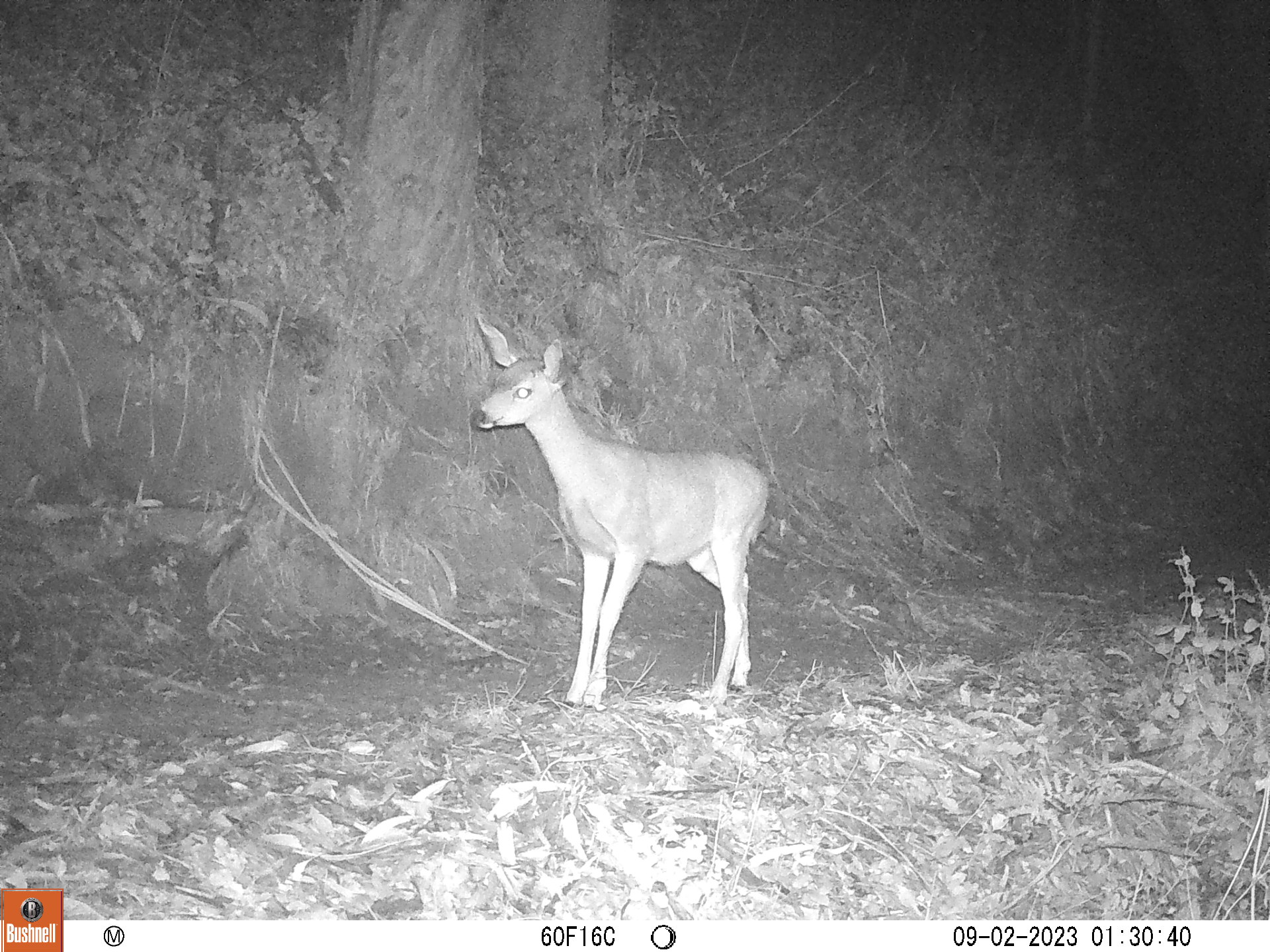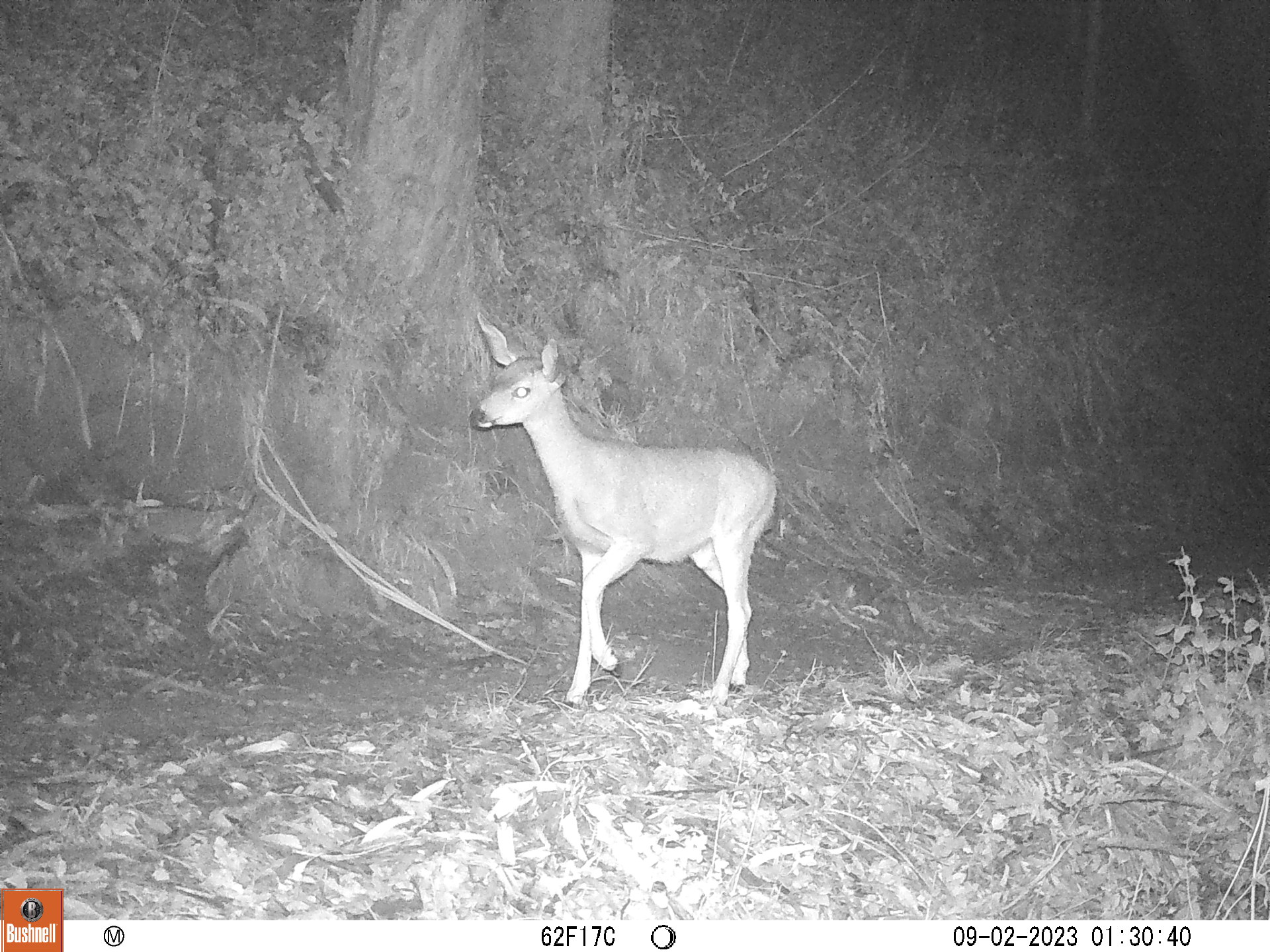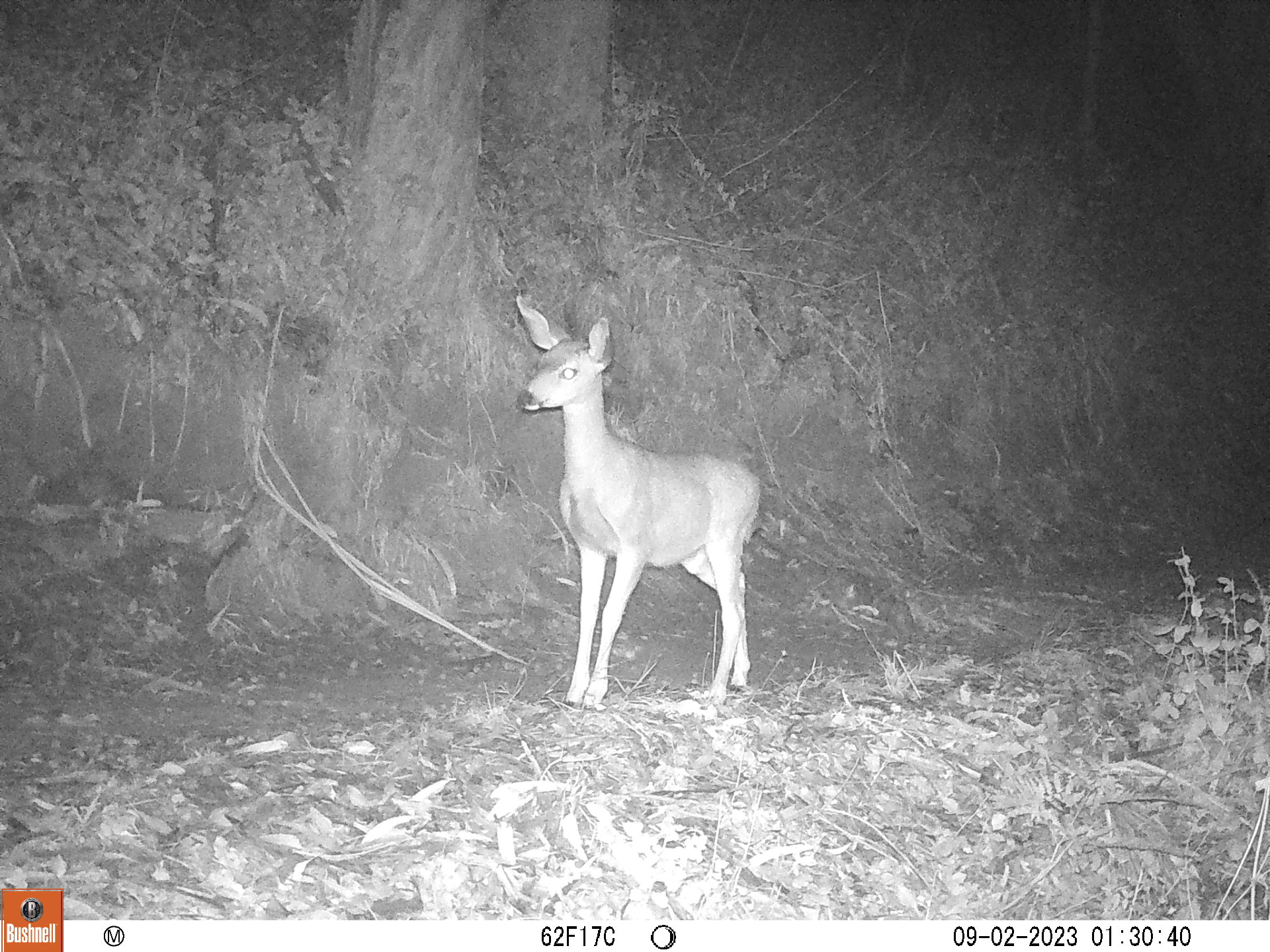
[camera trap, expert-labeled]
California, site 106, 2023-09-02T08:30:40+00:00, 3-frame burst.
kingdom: Animalia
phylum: Chordata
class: Mammalia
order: Artiodactyla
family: Cervidae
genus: Odocoileus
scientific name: Odocoileus hemionus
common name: mule deer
Mule deer (Odocoileus hemionus).